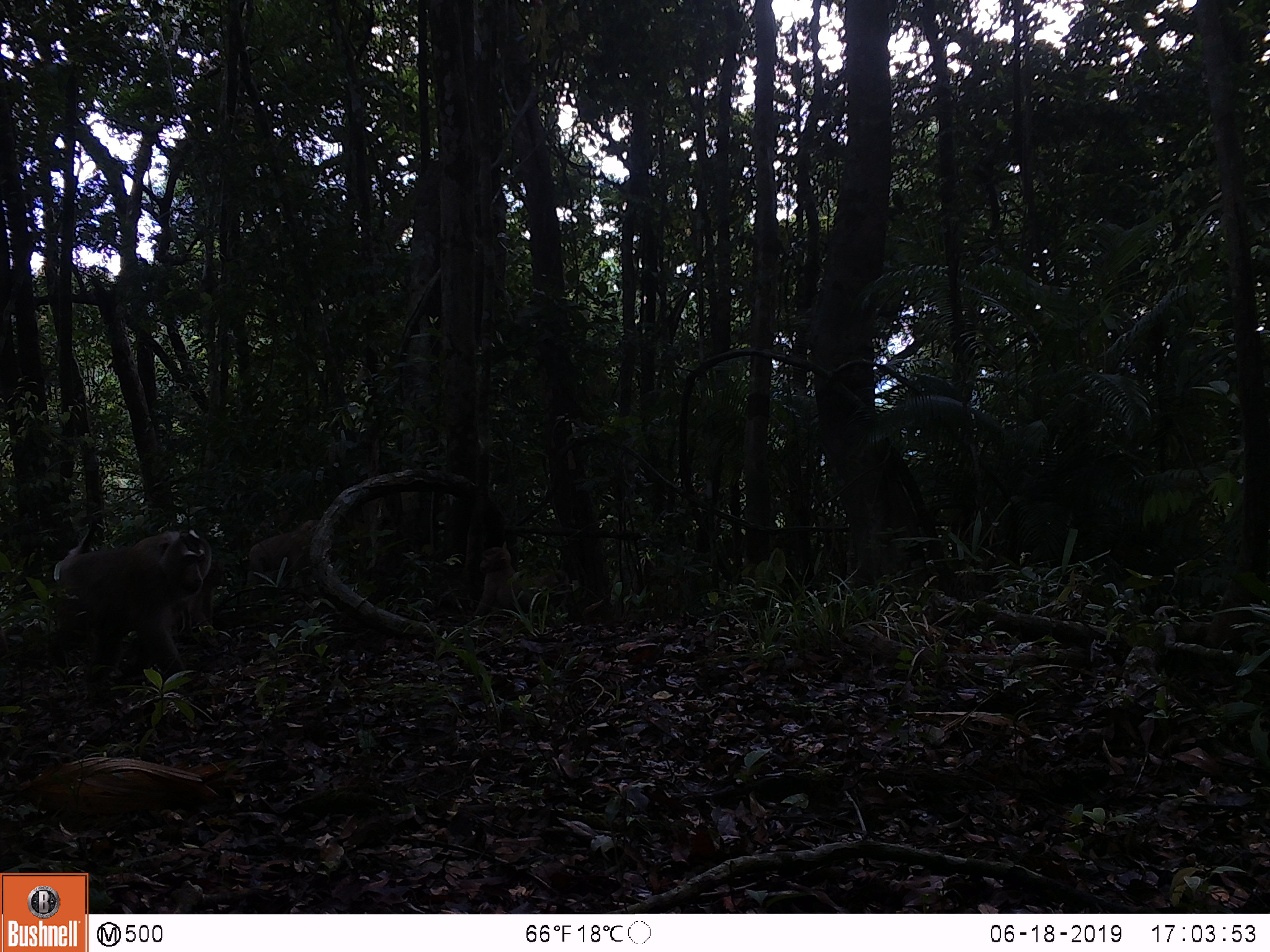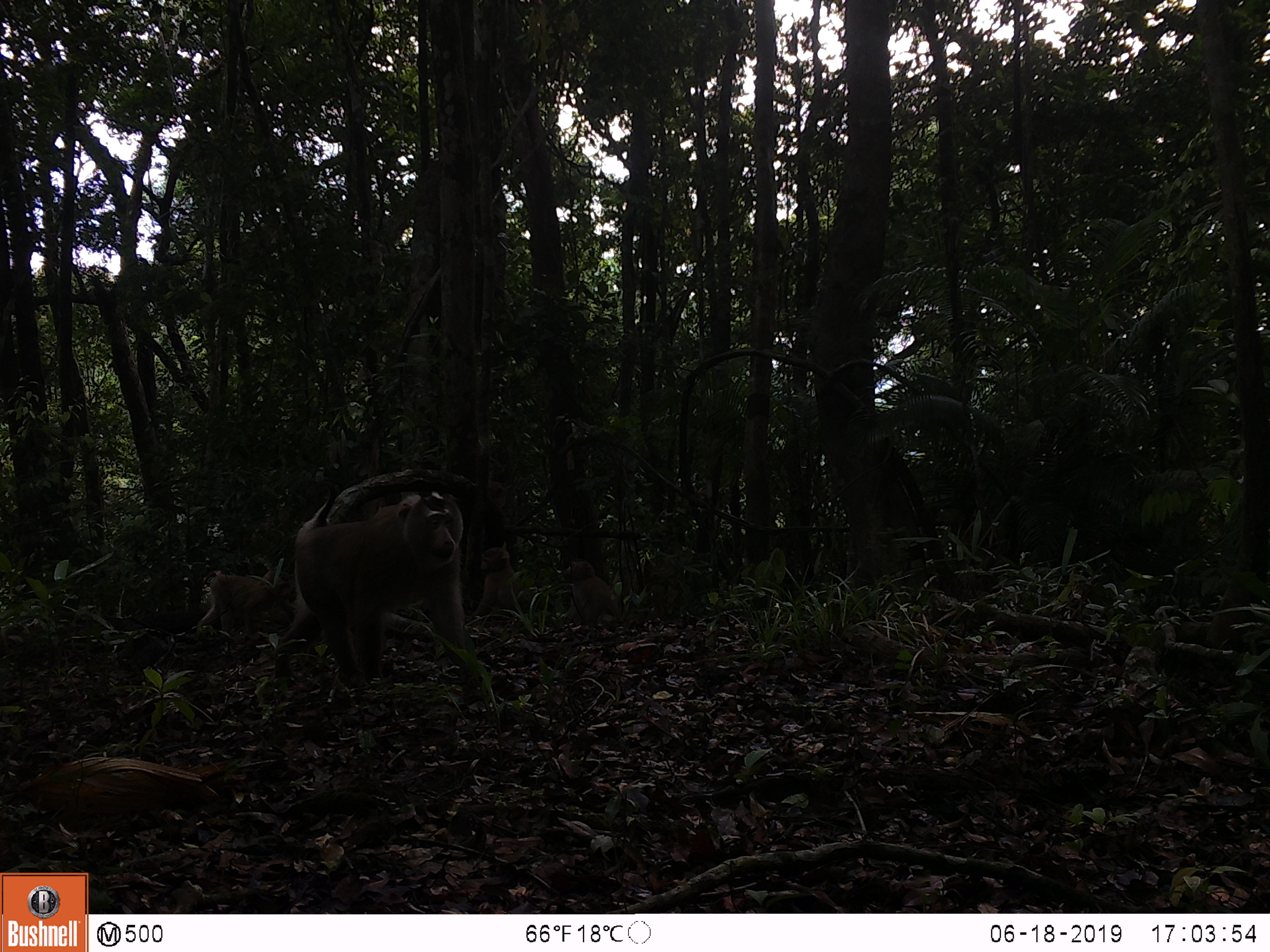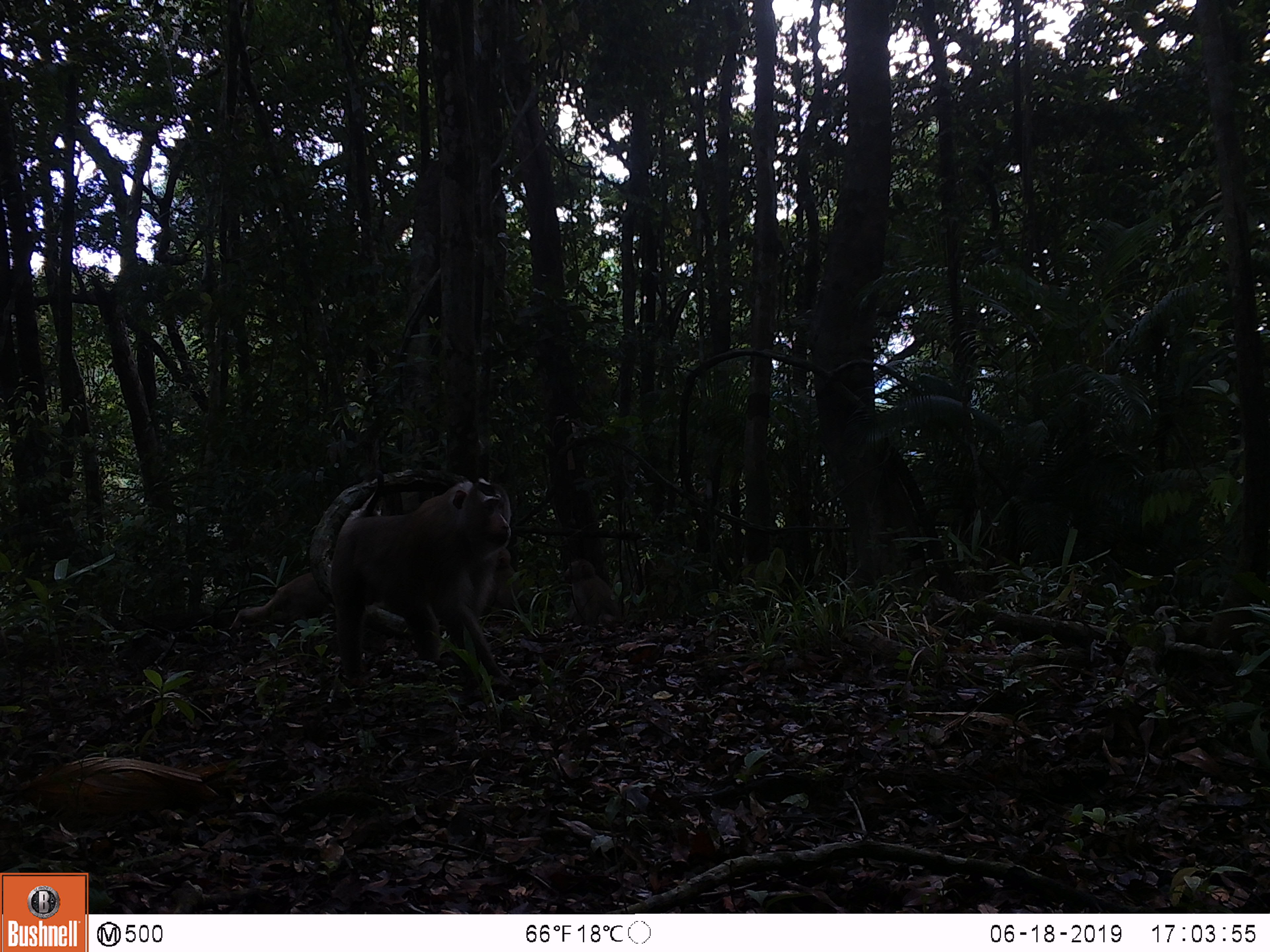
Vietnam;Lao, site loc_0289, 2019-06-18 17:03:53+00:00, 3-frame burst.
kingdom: Animalia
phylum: Chordata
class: Mammalia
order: Primates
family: Cercopithecidae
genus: Macaca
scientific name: Macaca nemestrina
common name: pig-tailed macaque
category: pig tailed macaque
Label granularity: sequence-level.